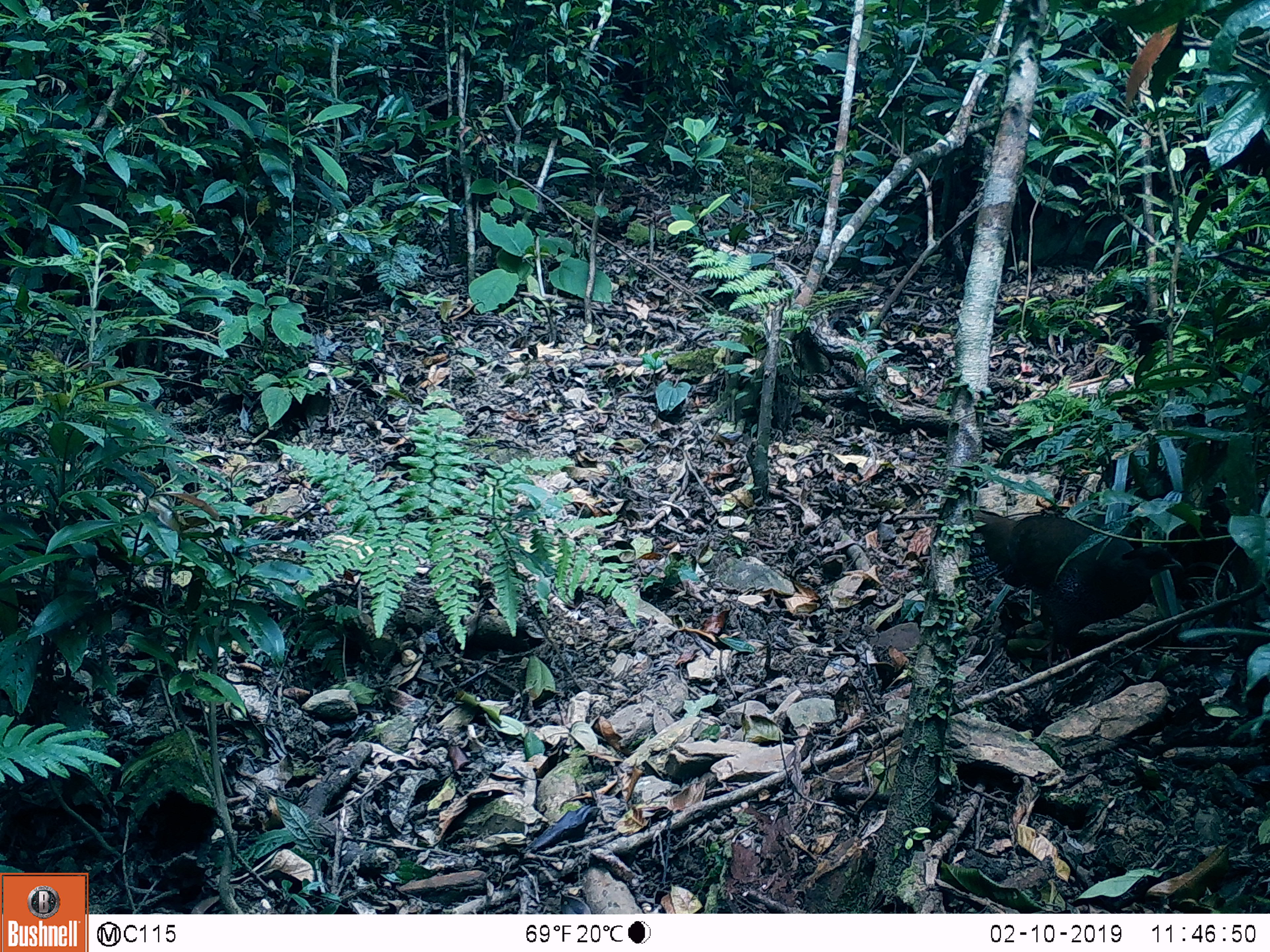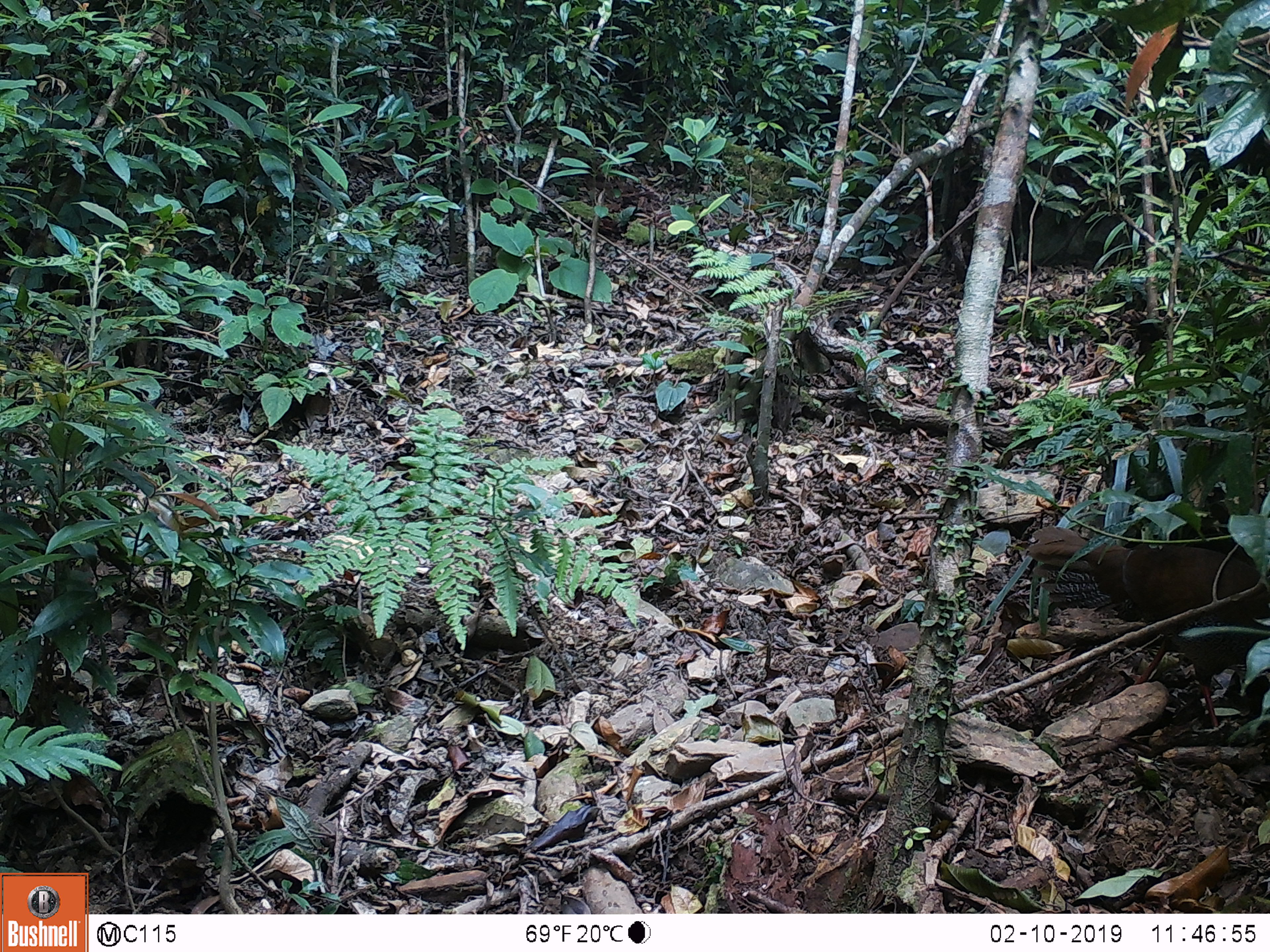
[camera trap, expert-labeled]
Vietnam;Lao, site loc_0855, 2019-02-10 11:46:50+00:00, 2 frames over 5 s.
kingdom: Animalia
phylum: Chordata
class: Aves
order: Galliformes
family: Phasianidae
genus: Lophura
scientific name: Lophura nycthemera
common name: silver pheasant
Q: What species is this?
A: Silver pheasant (Lophura nycthemera).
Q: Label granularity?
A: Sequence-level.